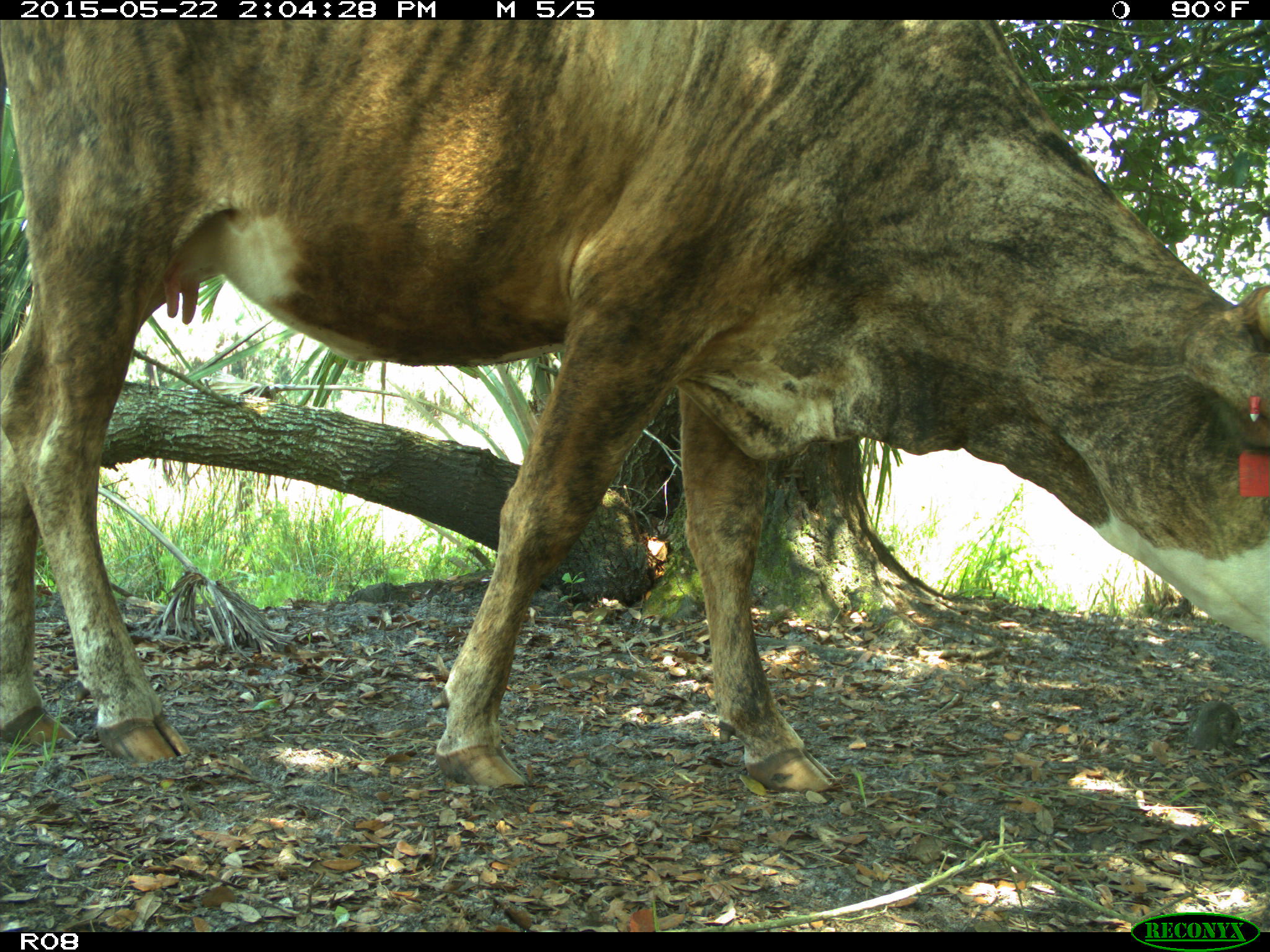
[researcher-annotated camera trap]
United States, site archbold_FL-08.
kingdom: Animalia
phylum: Chordata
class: Mammalia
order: Artiodactyla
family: Bovidae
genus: Bos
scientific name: Bos taurus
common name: domestic cow